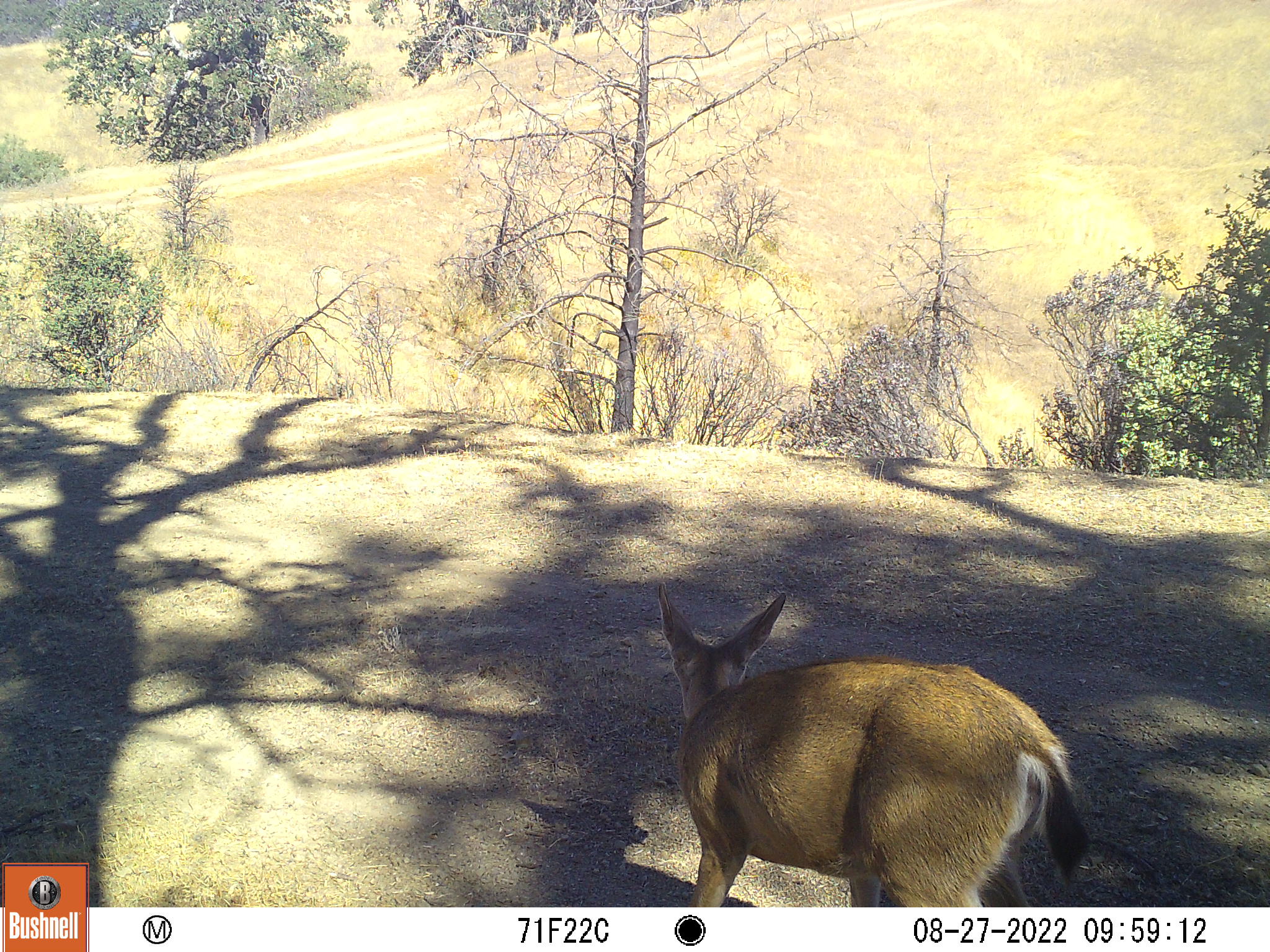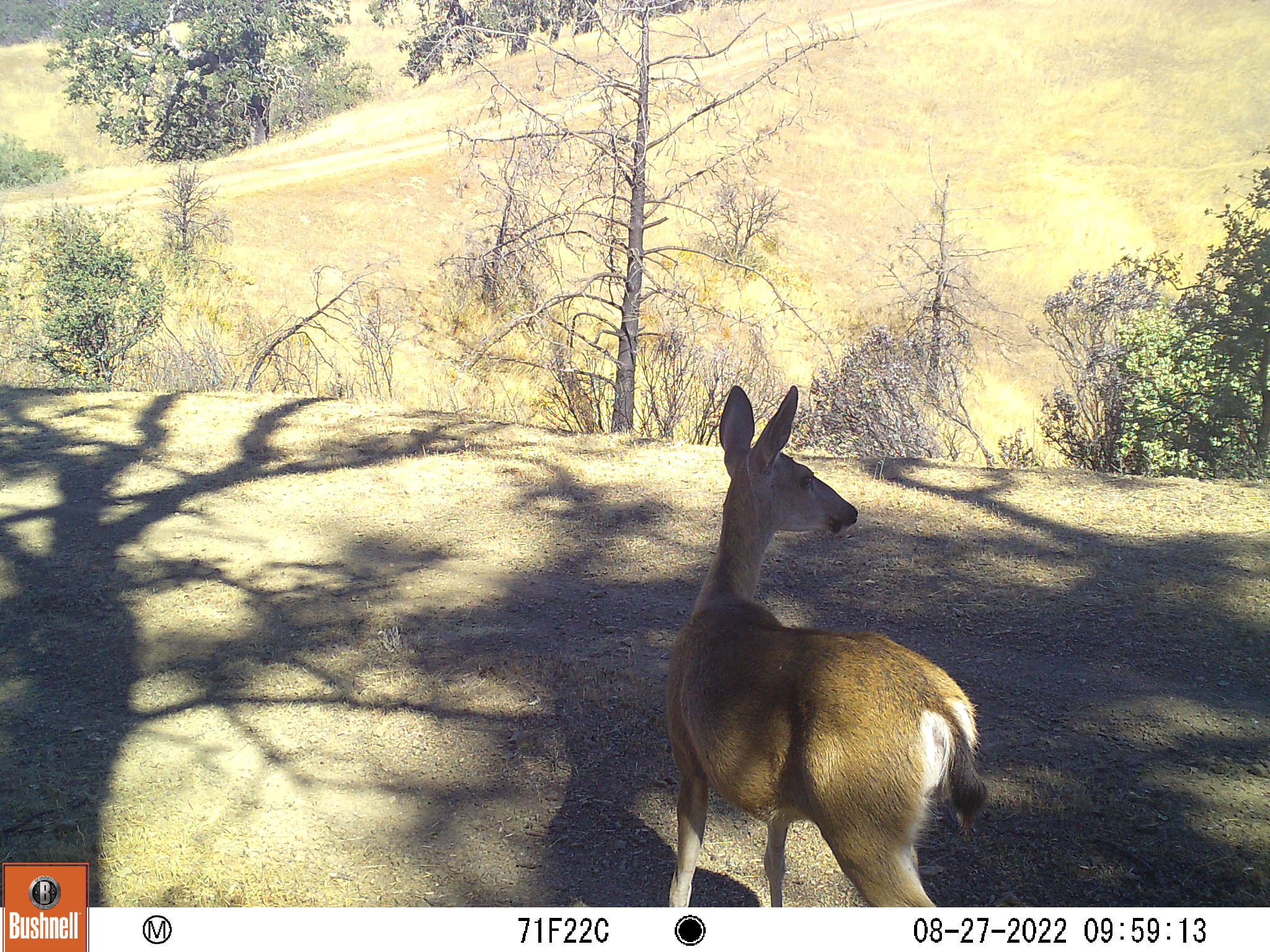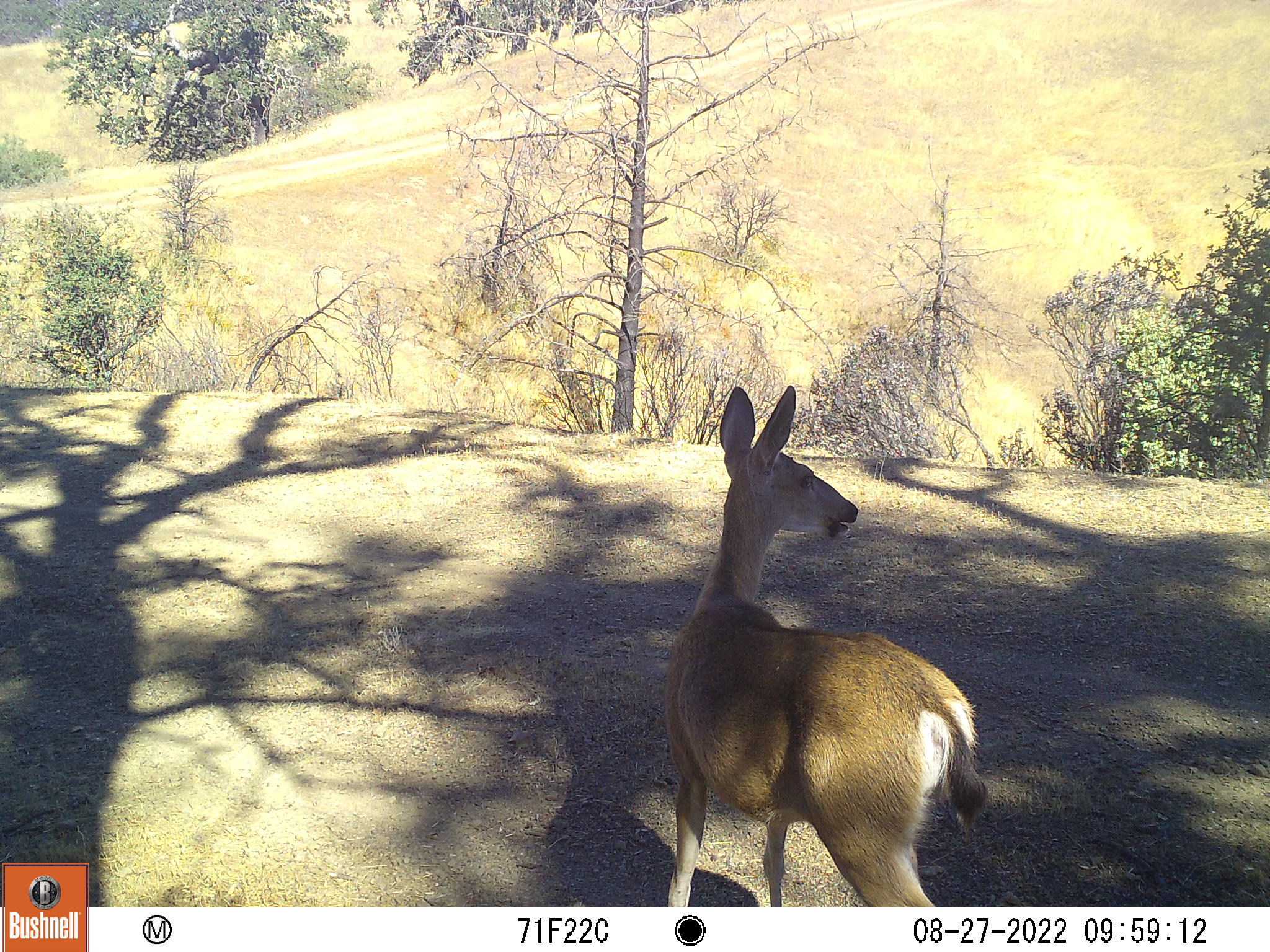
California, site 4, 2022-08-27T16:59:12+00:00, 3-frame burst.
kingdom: Animalia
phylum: Chordata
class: Mammalia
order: Artiodactyla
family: Cervidae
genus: Odocoileus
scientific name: Odocoileus hemionus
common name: mule deer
Mule deer (Odocoileus hemionus).